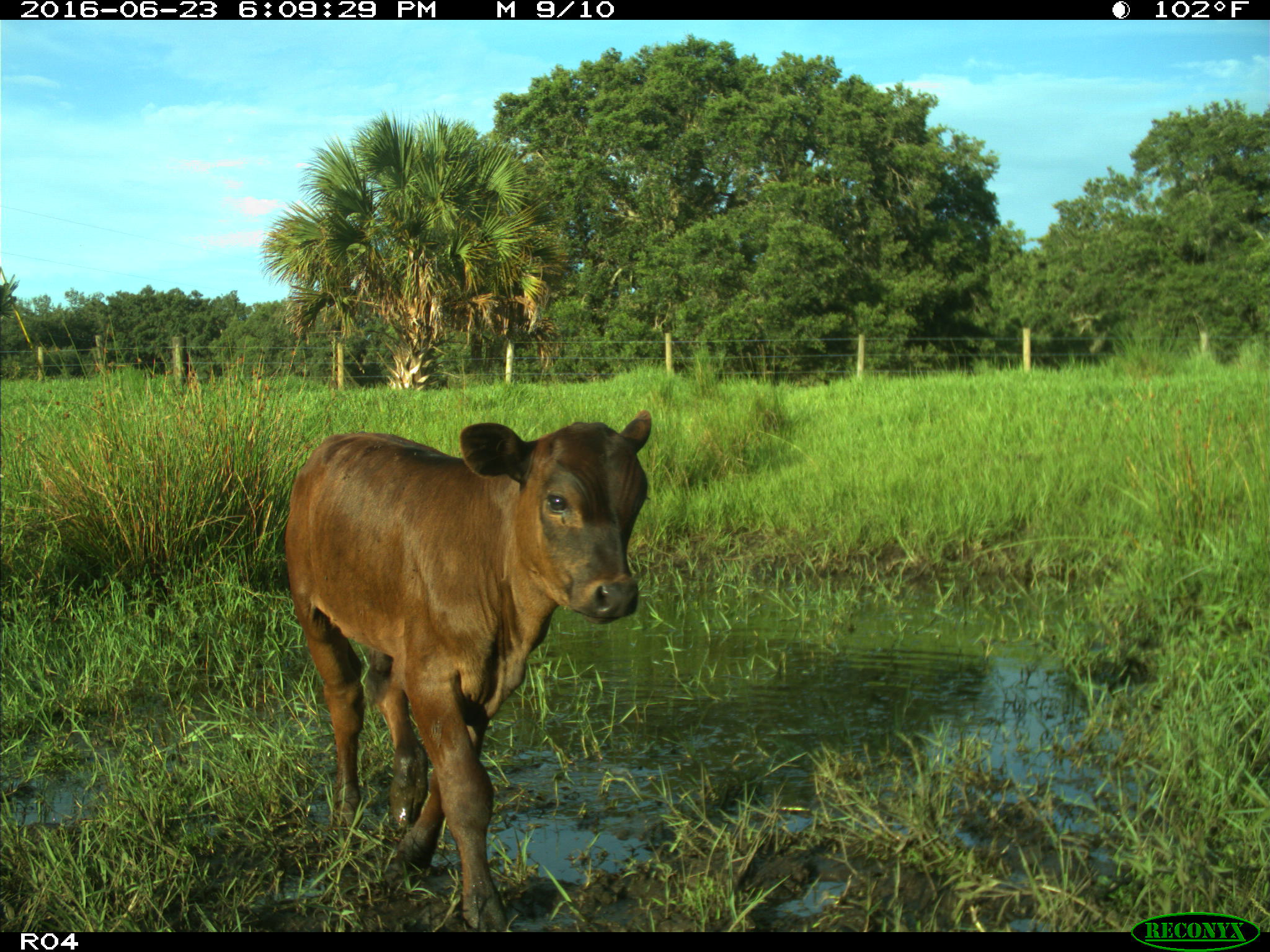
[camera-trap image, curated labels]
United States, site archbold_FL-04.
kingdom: Animalia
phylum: Chordata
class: Mammalia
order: Artiodactyla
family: Bovidae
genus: Bos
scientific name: Bos taurus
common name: domestic cow